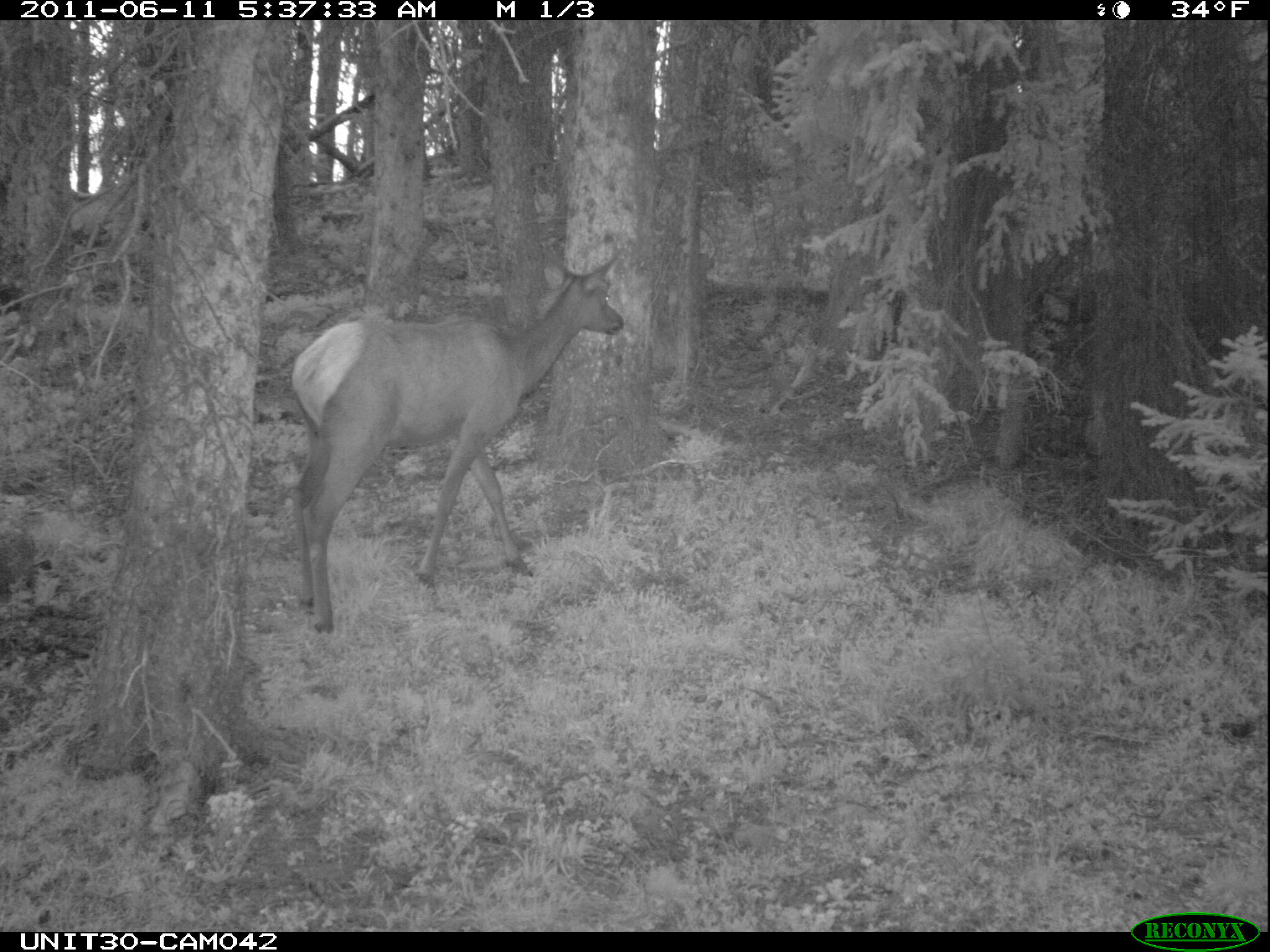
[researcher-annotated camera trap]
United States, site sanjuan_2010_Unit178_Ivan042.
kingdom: Animalia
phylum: Chordata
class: Mammalia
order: Artiodactyla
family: Cervidae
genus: Cervus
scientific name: Cervus elaphus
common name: red deer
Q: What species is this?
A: Cervus elaphus (red deer).